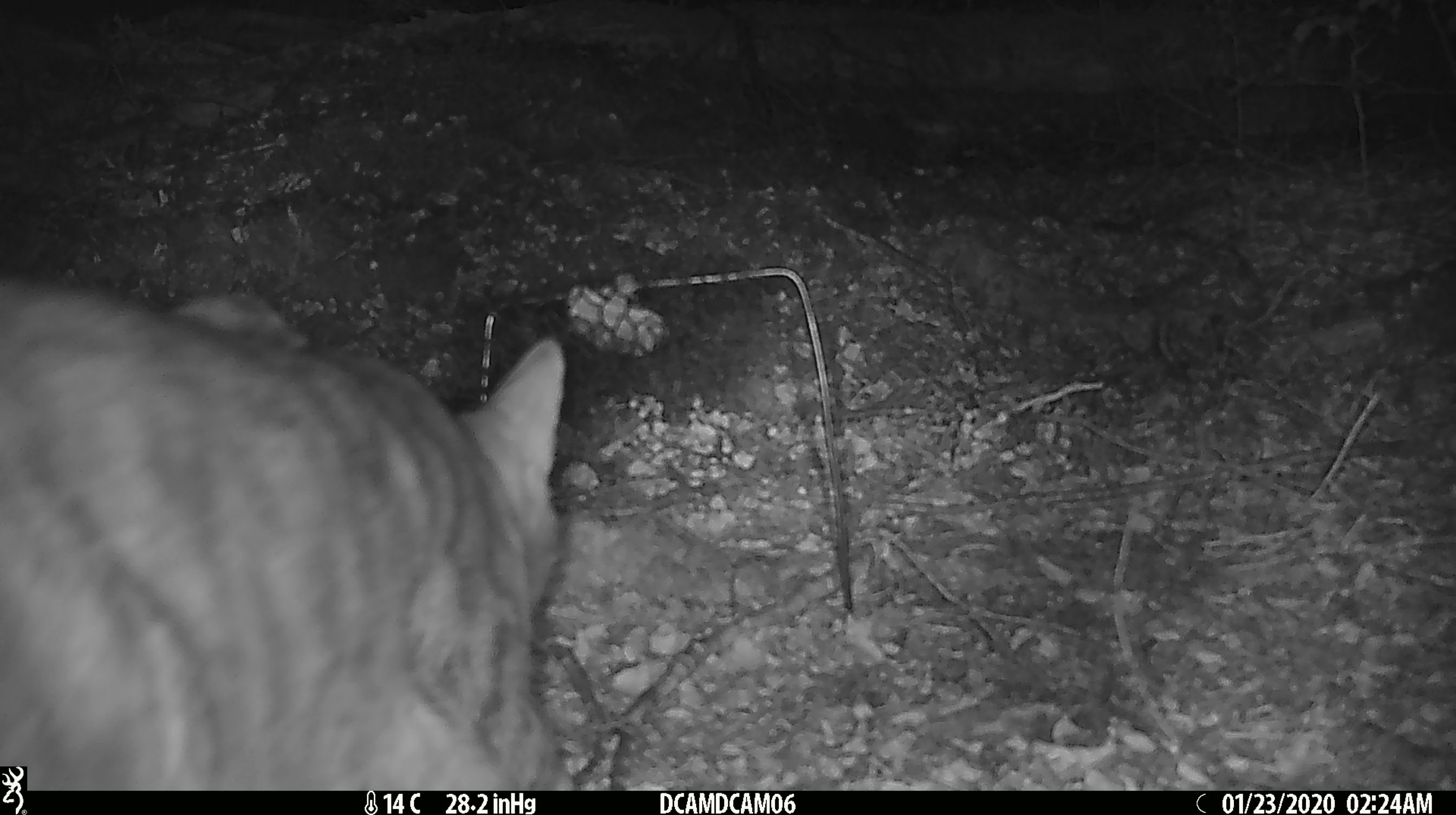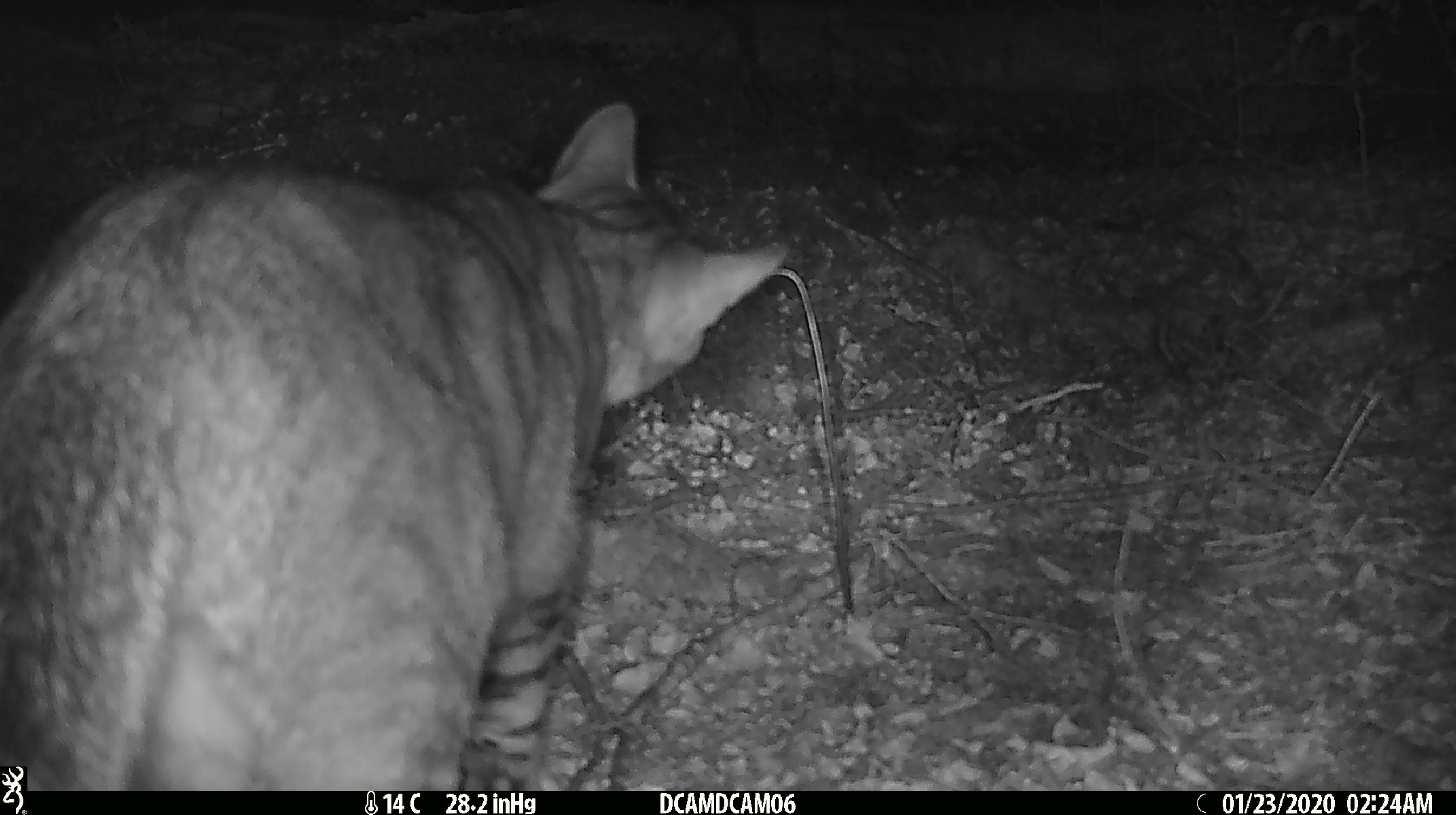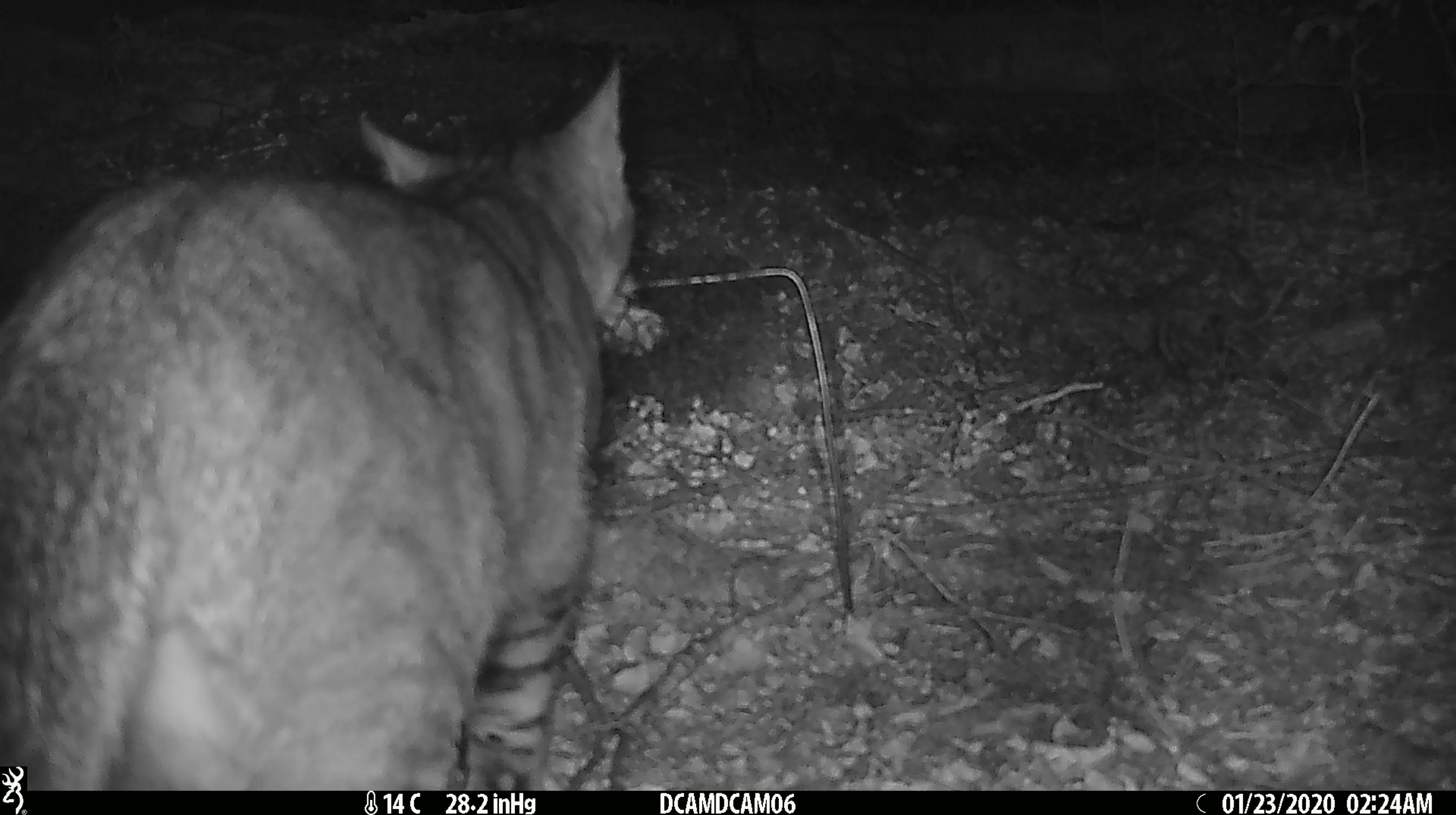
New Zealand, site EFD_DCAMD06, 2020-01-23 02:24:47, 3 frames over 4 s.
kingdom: Animalia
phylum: Chordata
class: Mammalia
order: Carnivora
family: Felidae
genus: Felis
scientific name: Felis catus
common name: domestic cat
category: cat